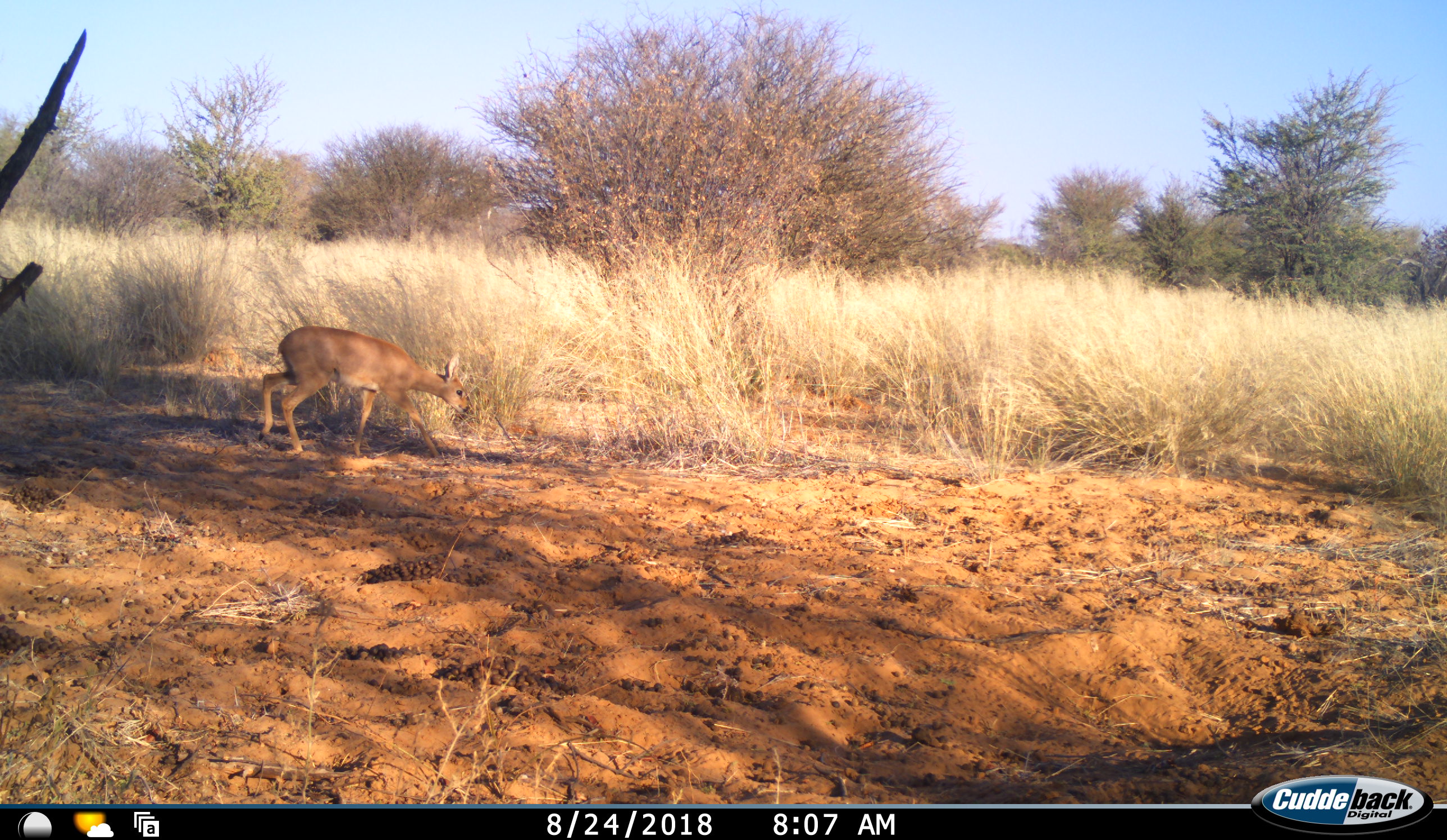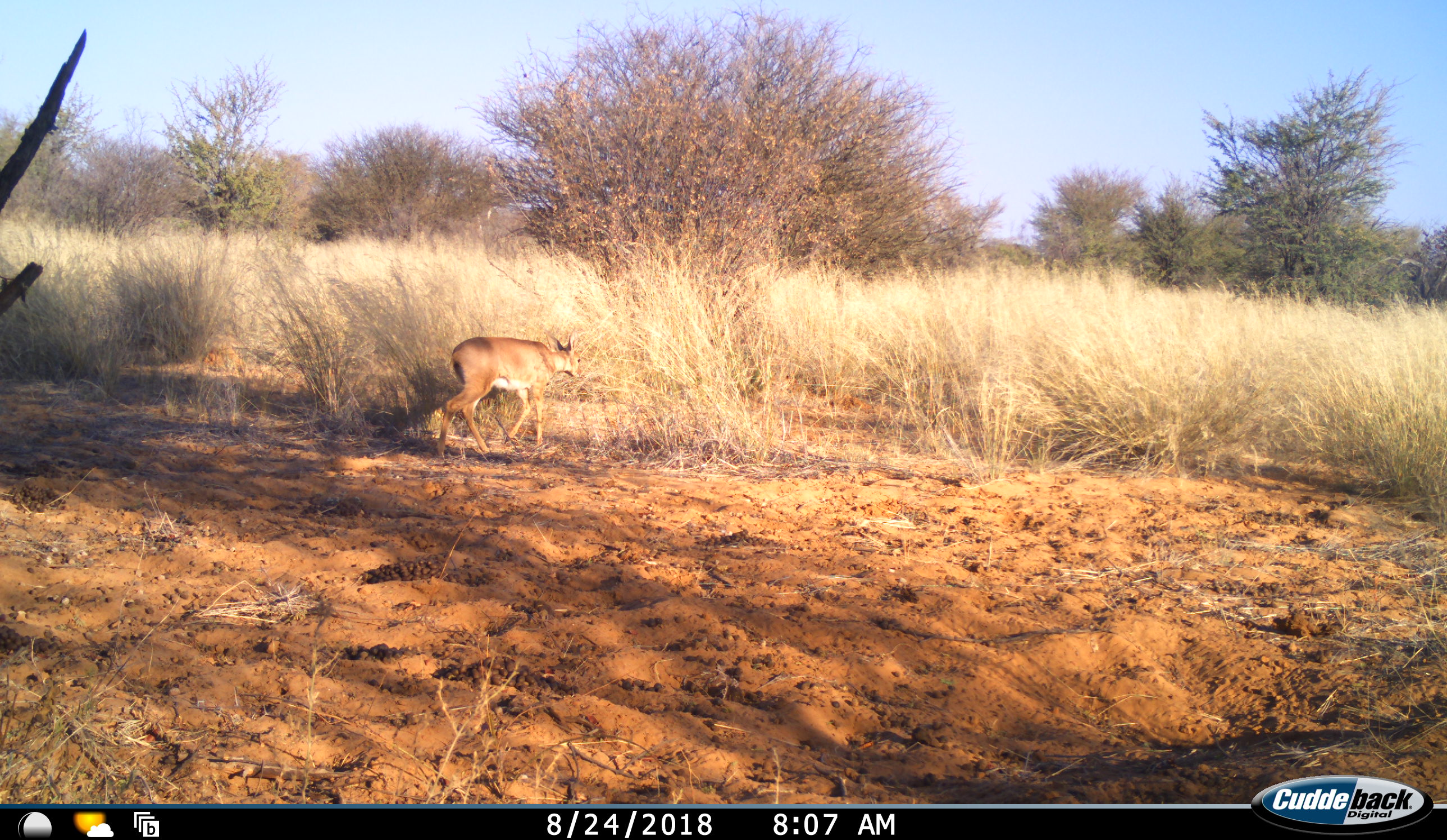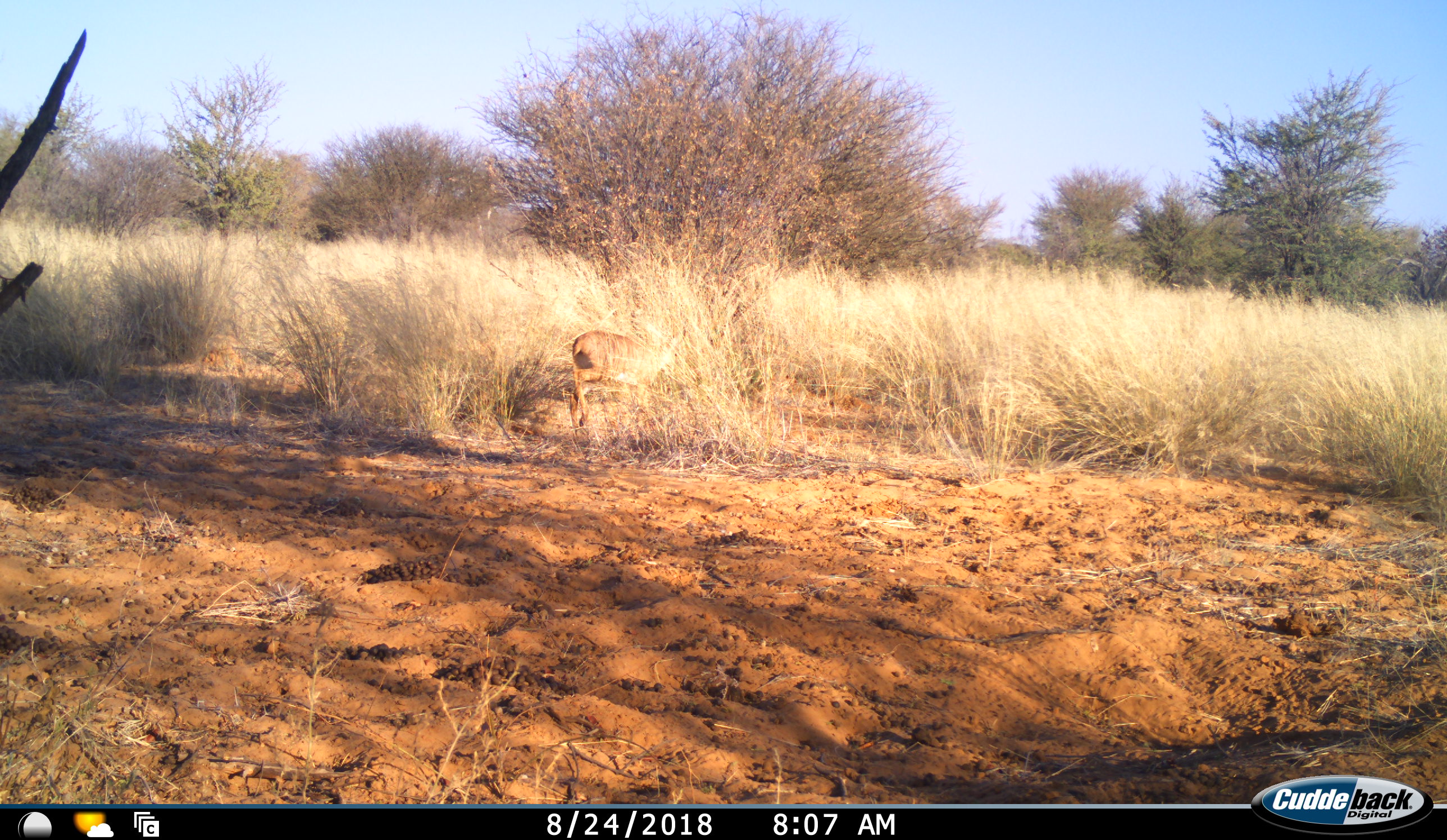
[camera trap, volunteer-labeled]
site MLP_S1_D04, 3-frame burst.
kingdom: Animalia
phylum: Chordata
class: Mammalia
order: Artiodactyla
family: Bovidae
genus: Raphicerus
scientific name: Raphicerus campestris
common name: steenbok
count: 1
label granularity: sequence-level